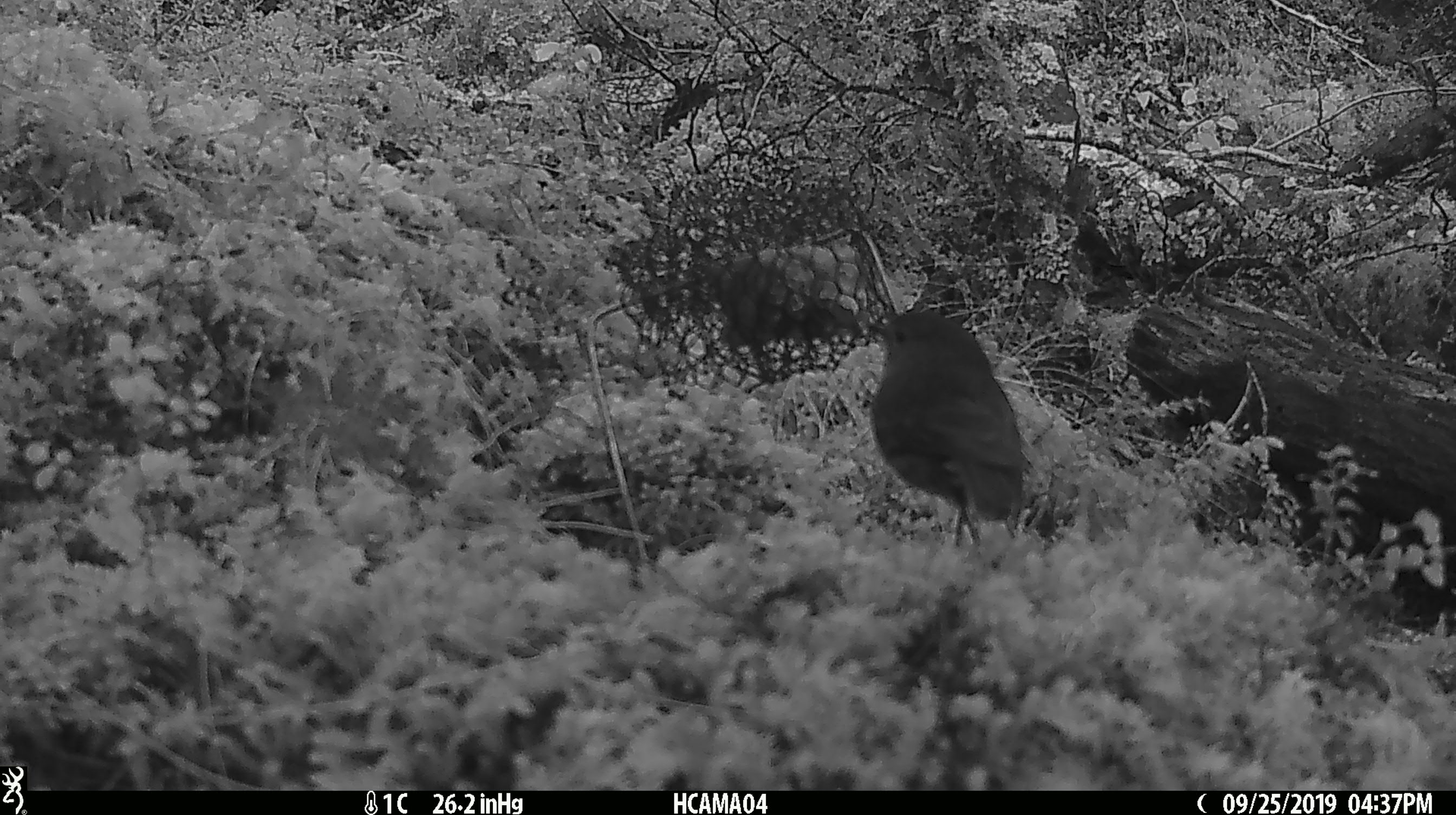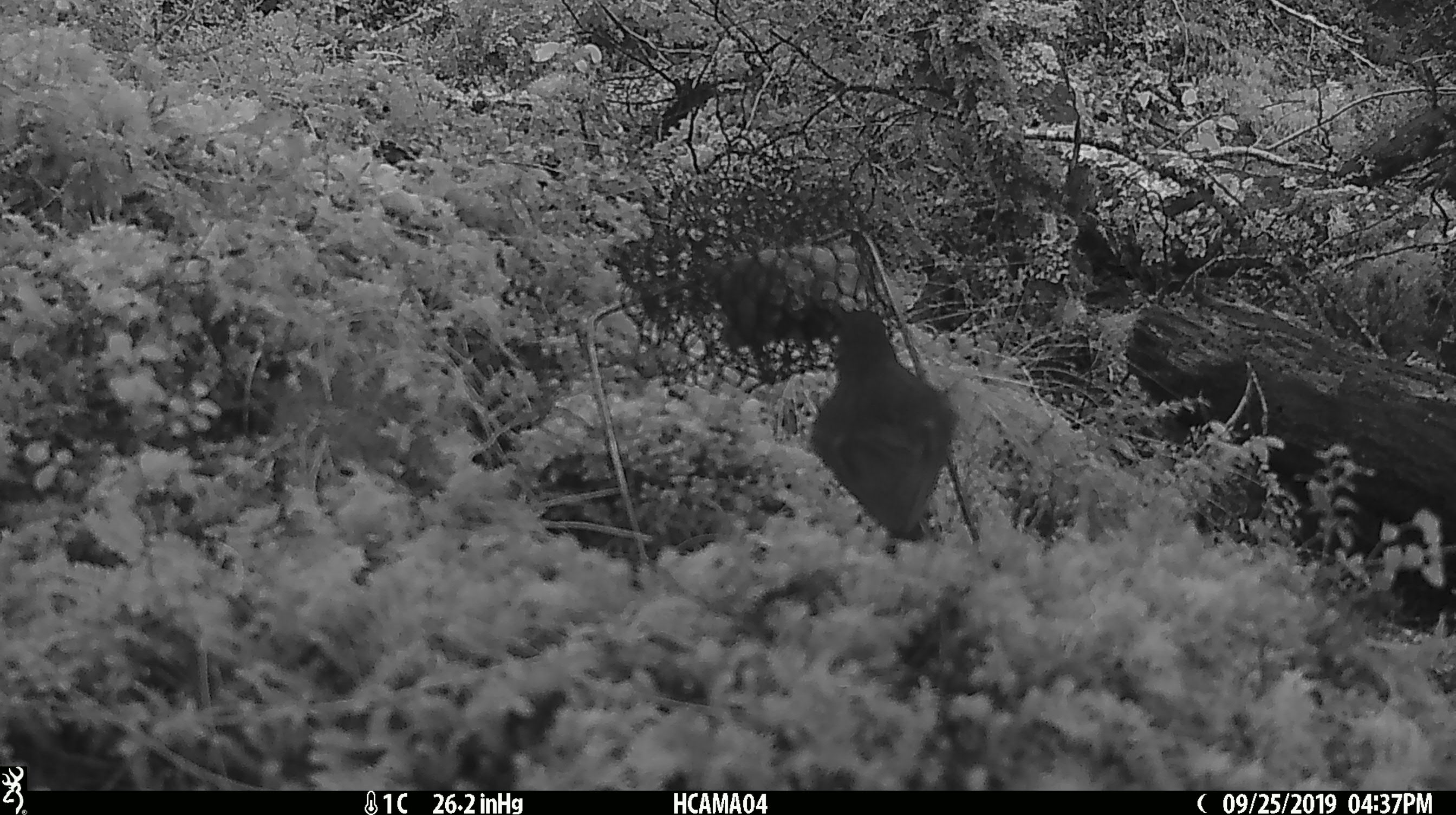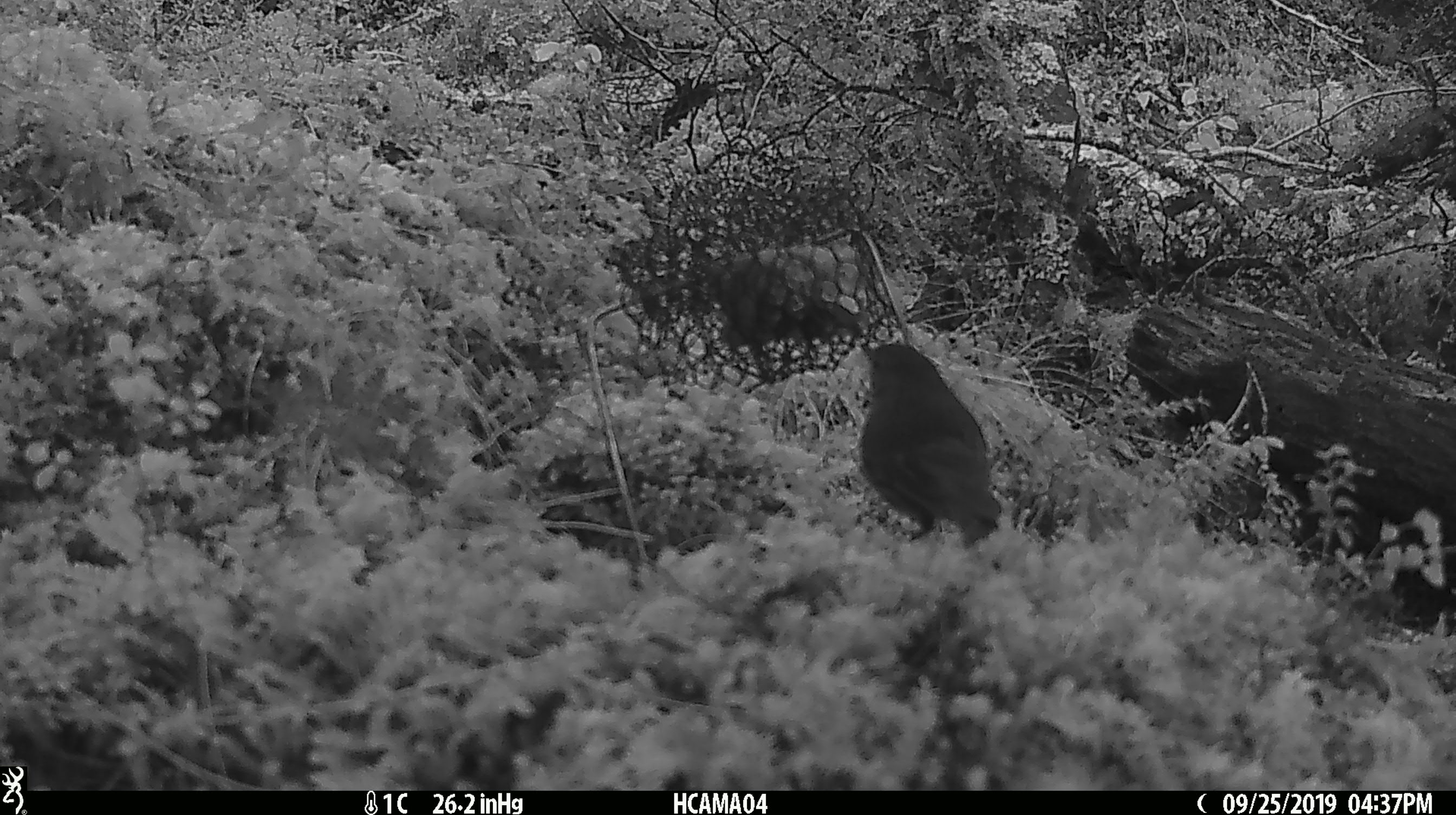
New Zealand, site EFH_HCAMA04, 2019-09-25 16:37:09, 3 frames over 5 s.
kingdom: Animalia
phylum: Chordata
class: Aves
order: Passeriformes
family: Petroicidae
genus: Petroica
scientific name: Petroica australis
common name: new zealand robin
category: robin